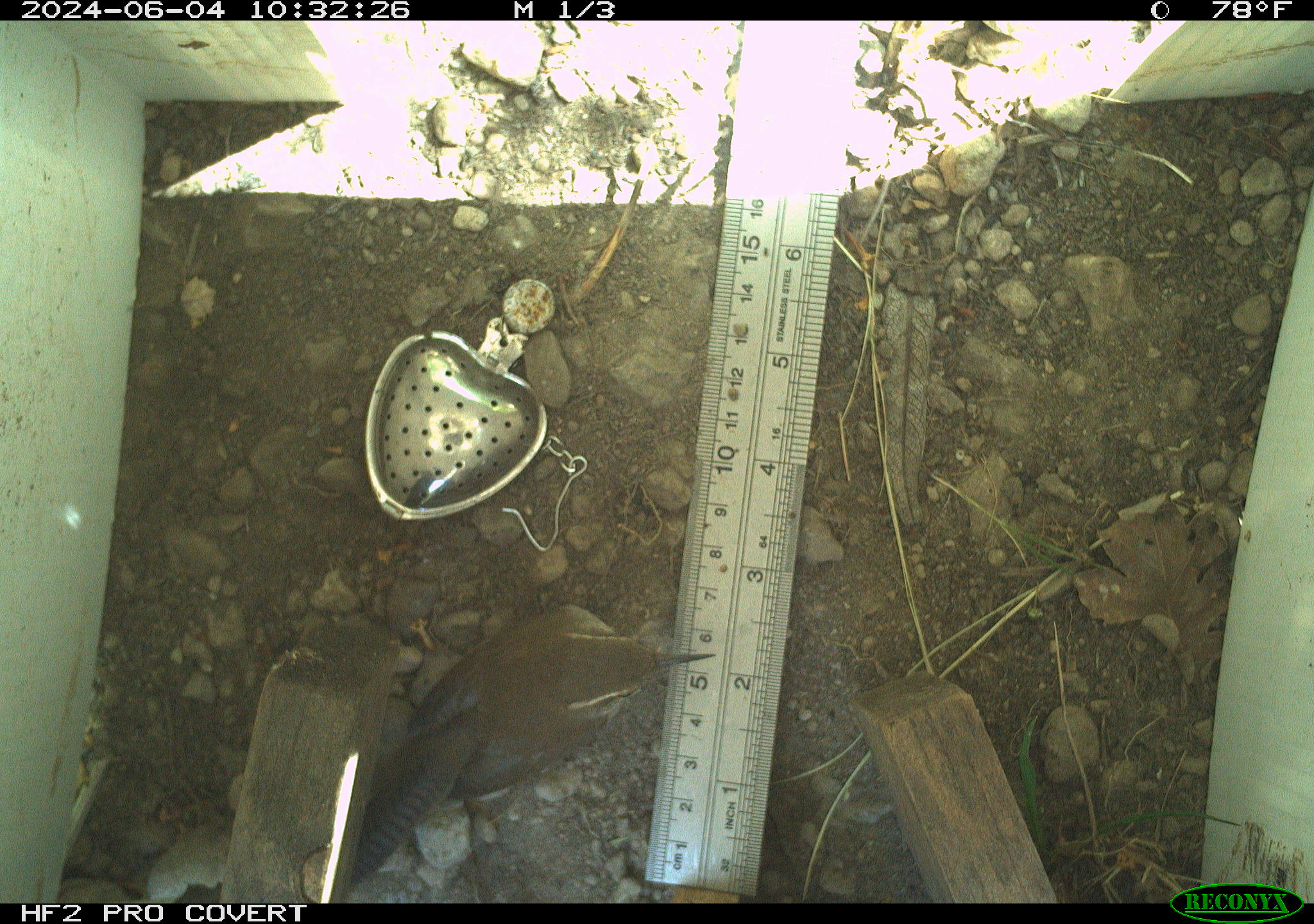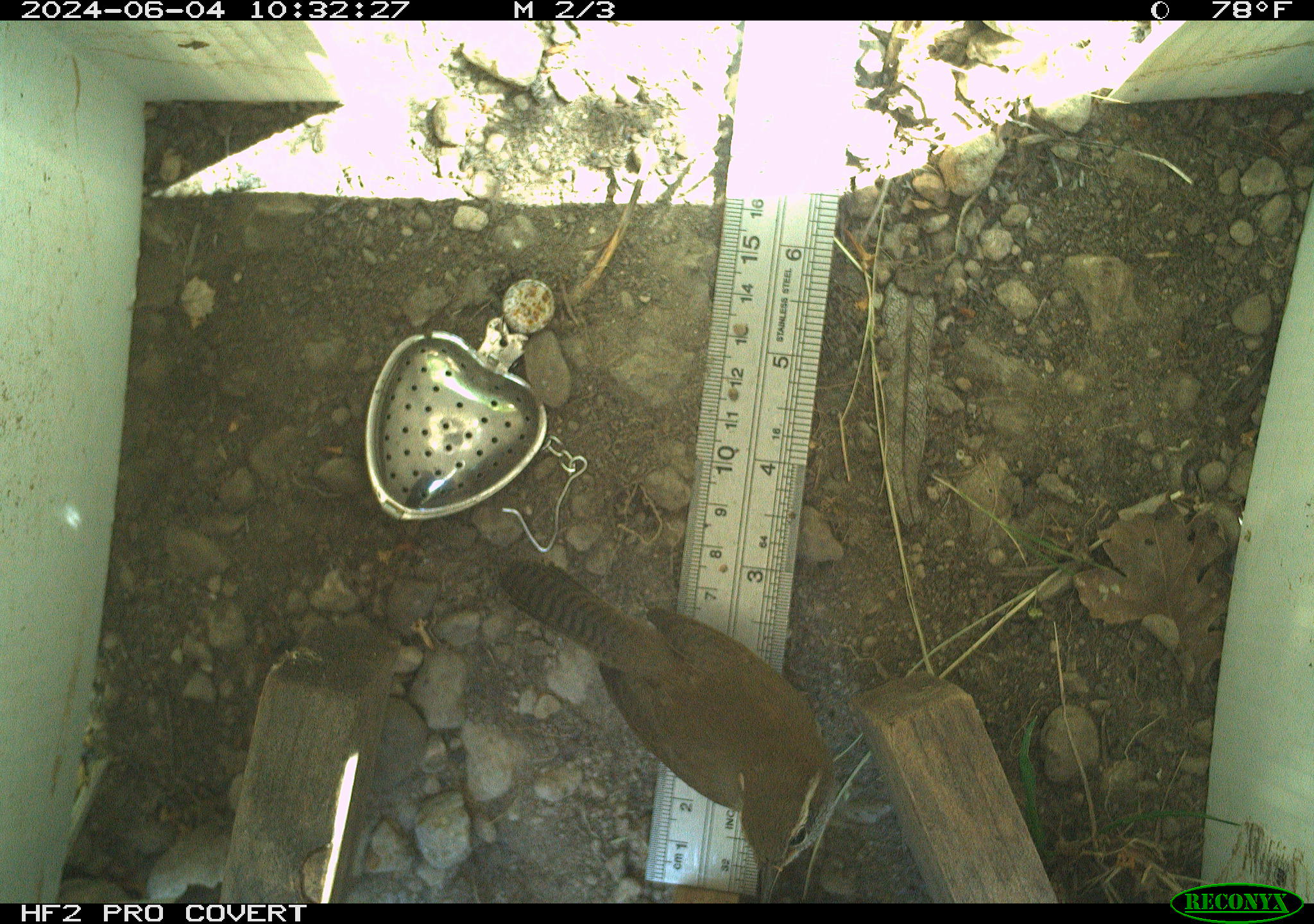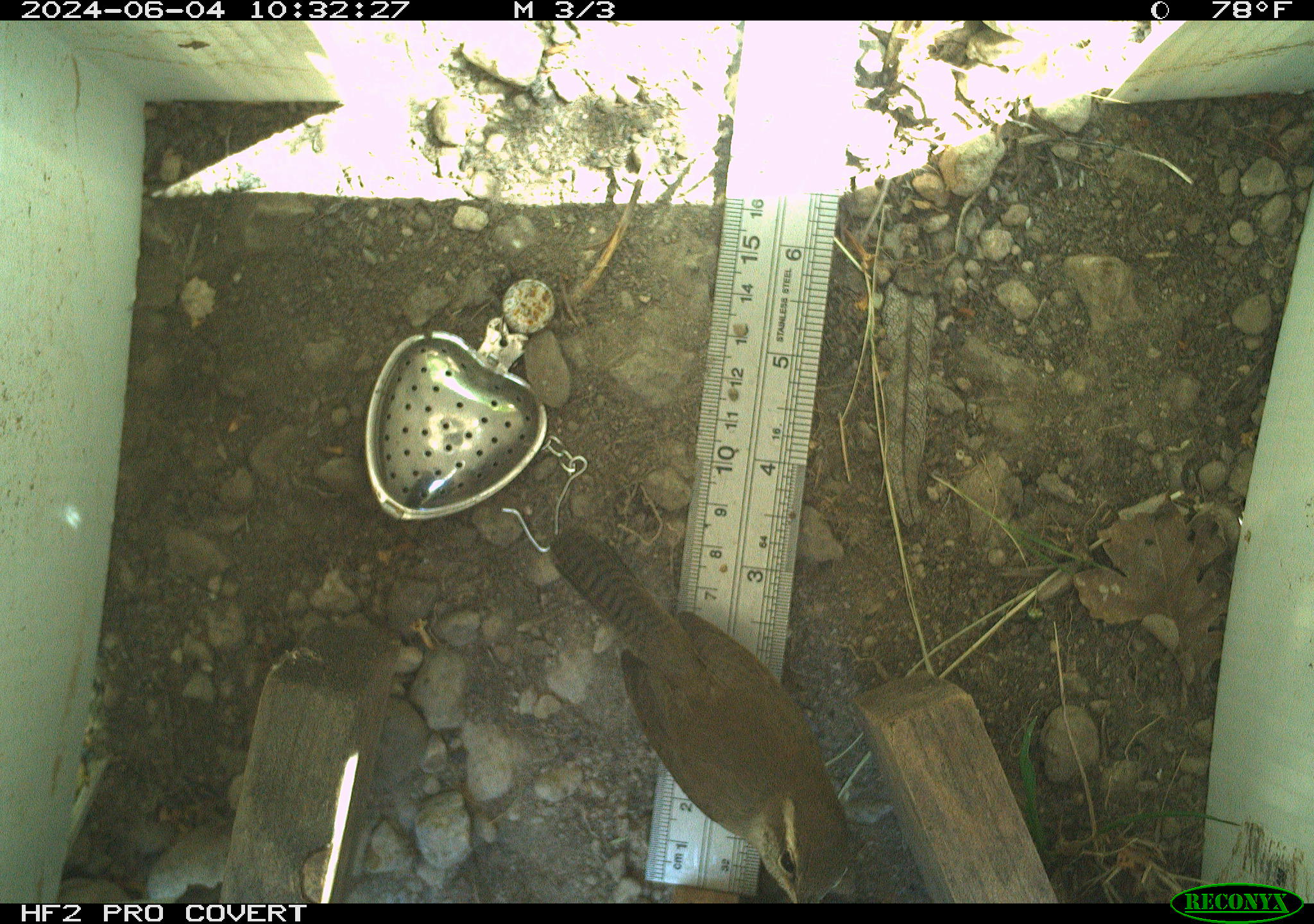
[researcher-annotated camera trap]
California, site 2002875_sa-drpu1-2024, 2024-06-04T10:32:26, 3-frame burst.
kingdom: Animalia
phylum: Chordata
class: Aves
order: Passeriformes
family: Troglodytidae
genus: Thryomanes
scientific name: Thryomanes bewickii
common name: bewick's wren